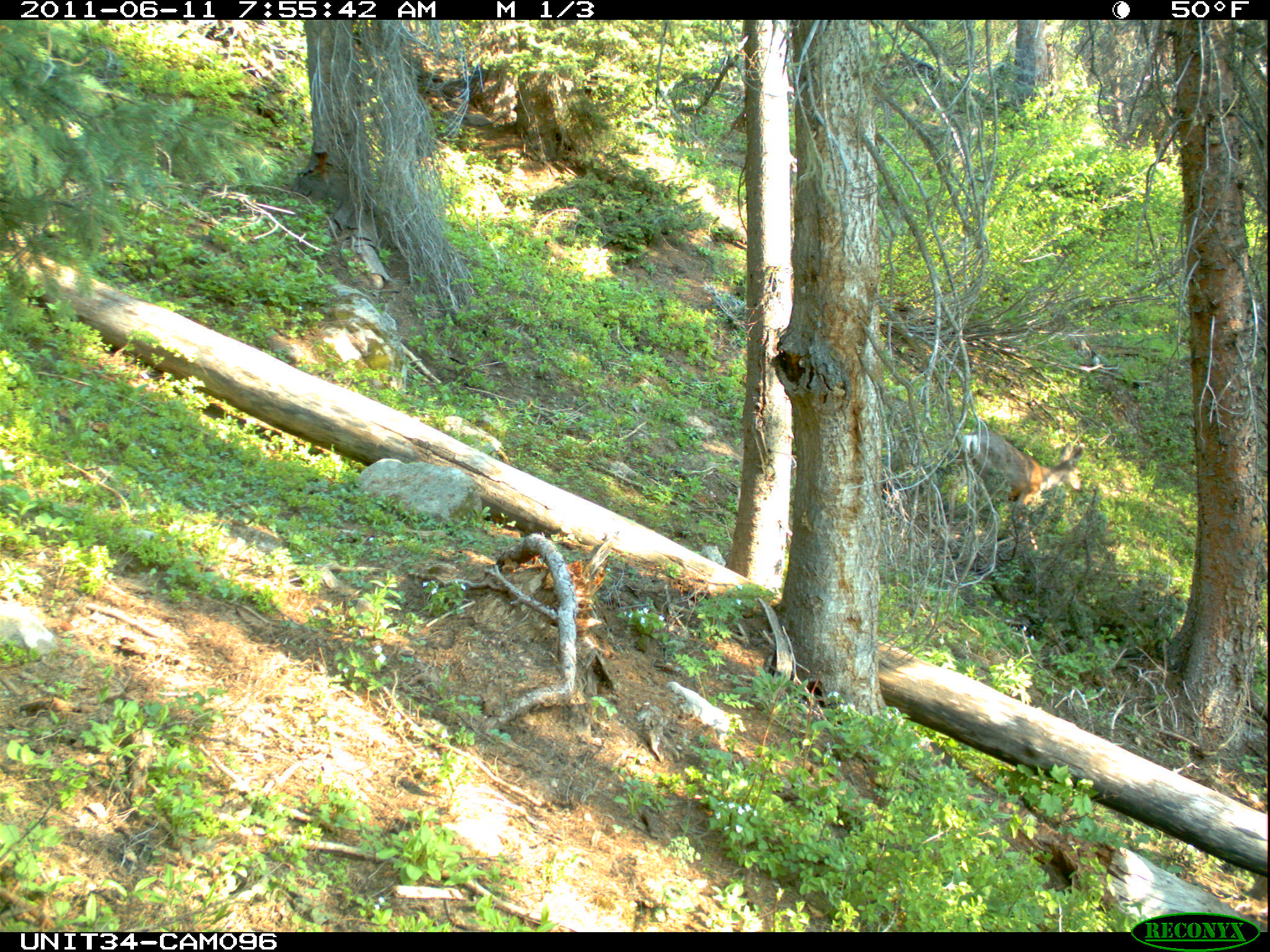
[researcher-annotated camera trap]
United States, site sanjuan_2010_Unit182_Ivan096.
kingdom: Animalia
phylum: Chordata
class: Mammalia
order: Artiodactyla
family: Cervidae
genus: Odocoileus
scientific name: Odocoileus hemionus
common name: mule deer